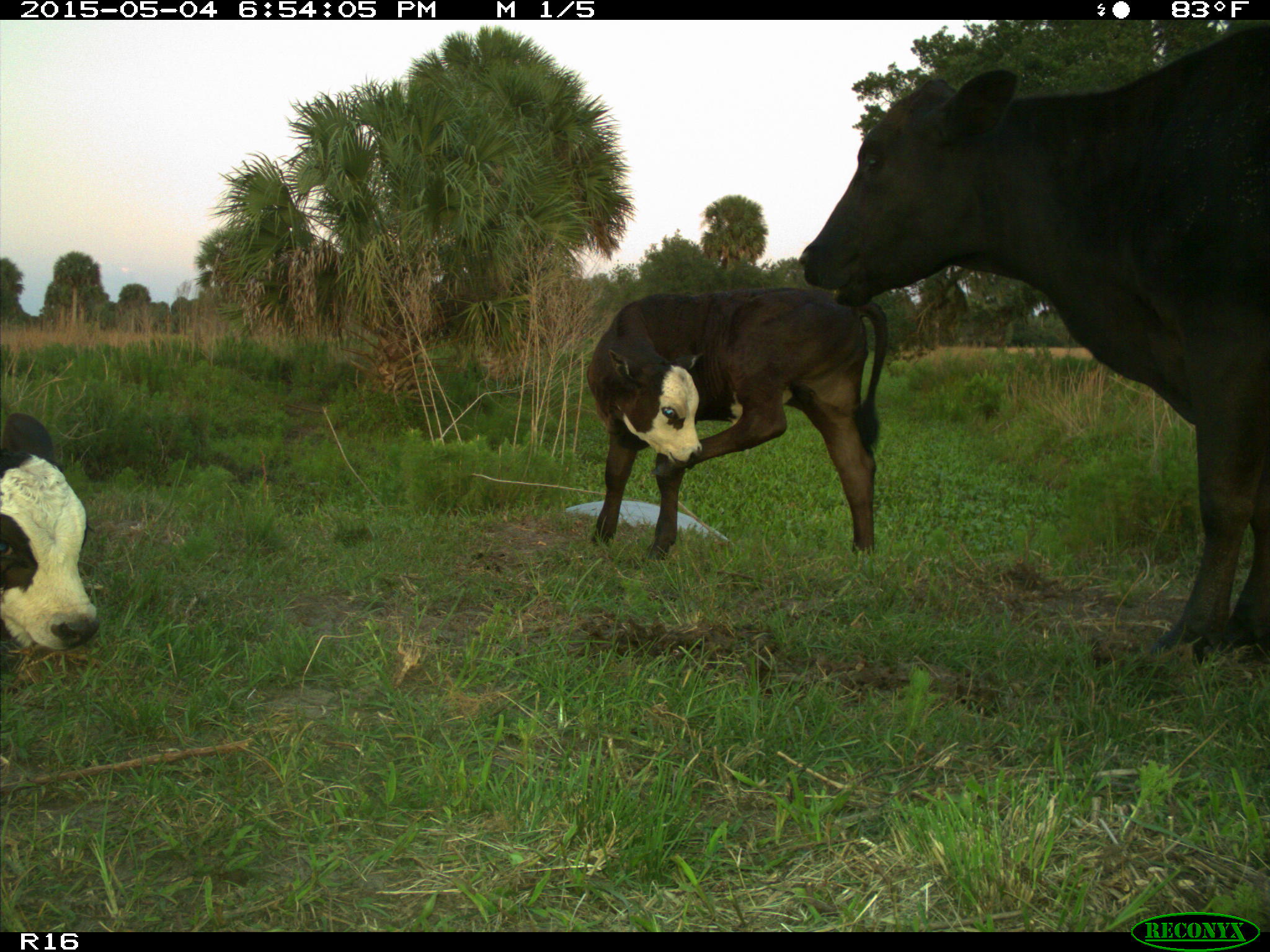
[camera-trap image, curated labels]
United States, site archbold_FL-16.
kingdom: Animalia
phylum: Chordata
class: Mammalia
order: Artiodactyla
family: Bovidae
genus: Bos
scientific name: Bos taurus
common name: domestic cow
Bos taurus (domestic cow).